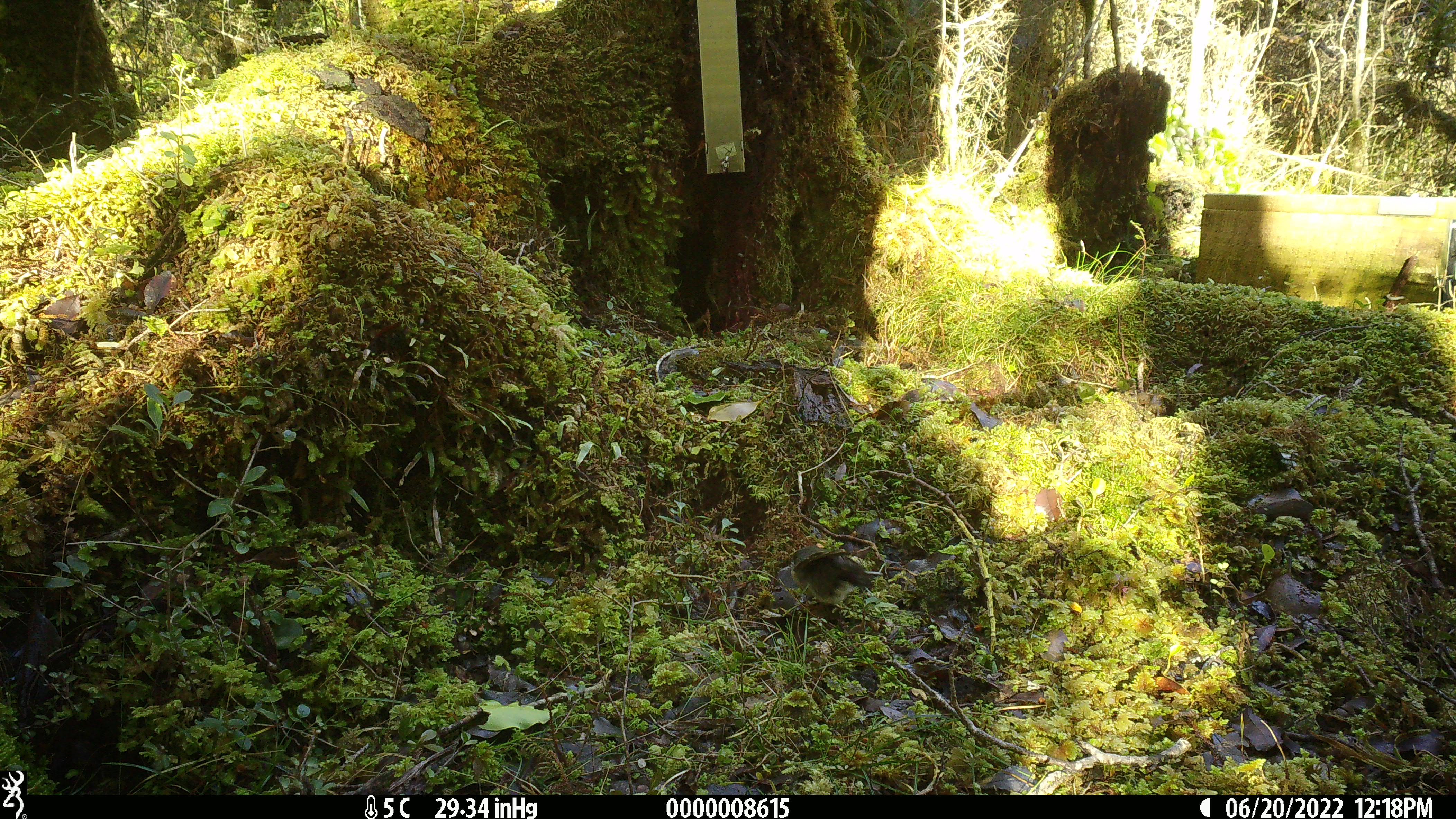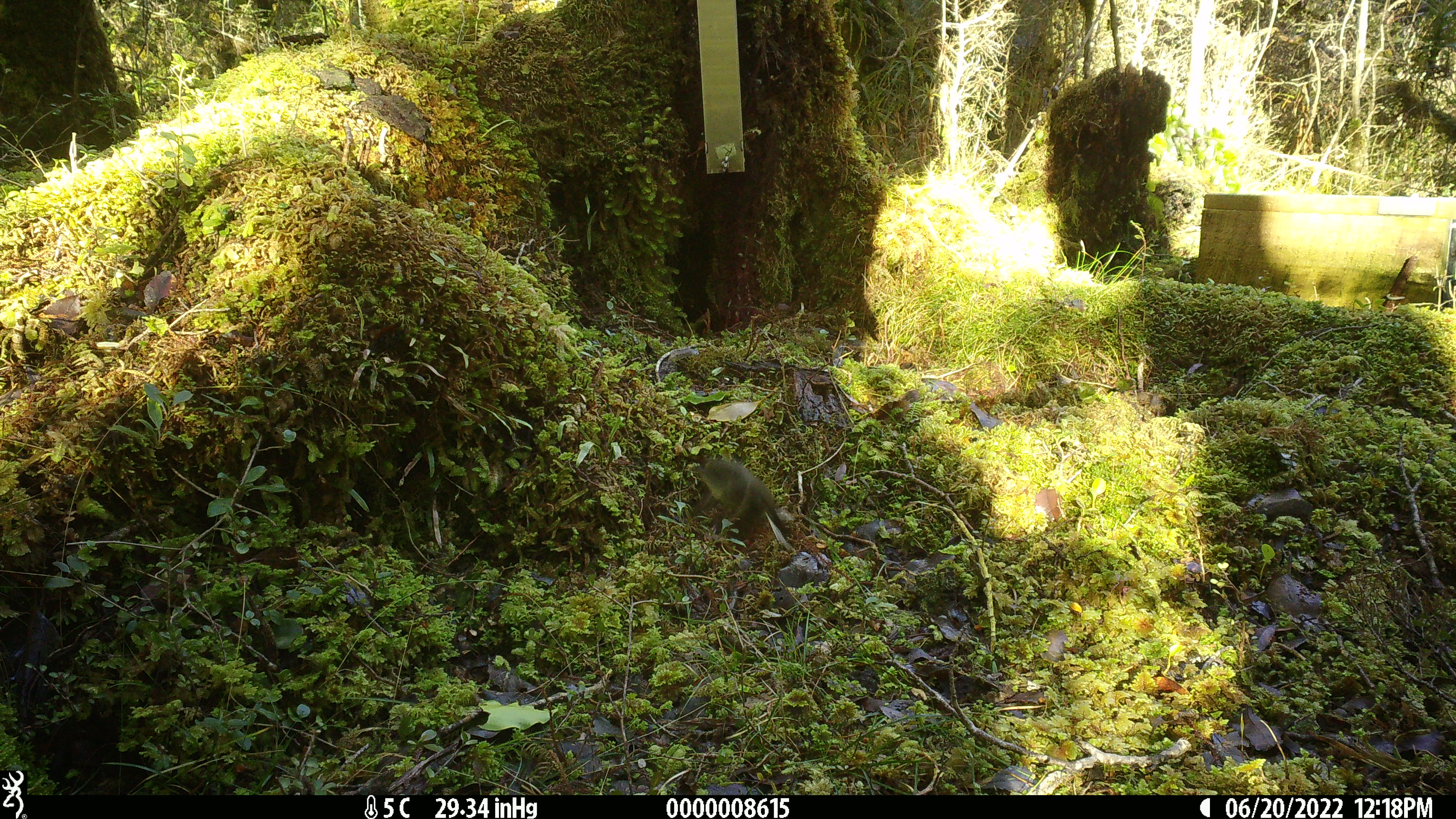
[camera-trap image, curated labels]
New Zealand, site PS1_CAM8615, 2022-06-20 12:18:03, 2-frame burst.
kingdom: Animalia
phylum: Chordata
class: Aves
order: Passeriformes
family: Petroicidae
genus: Petroica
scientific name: Petroica macrocephala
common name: tomtit